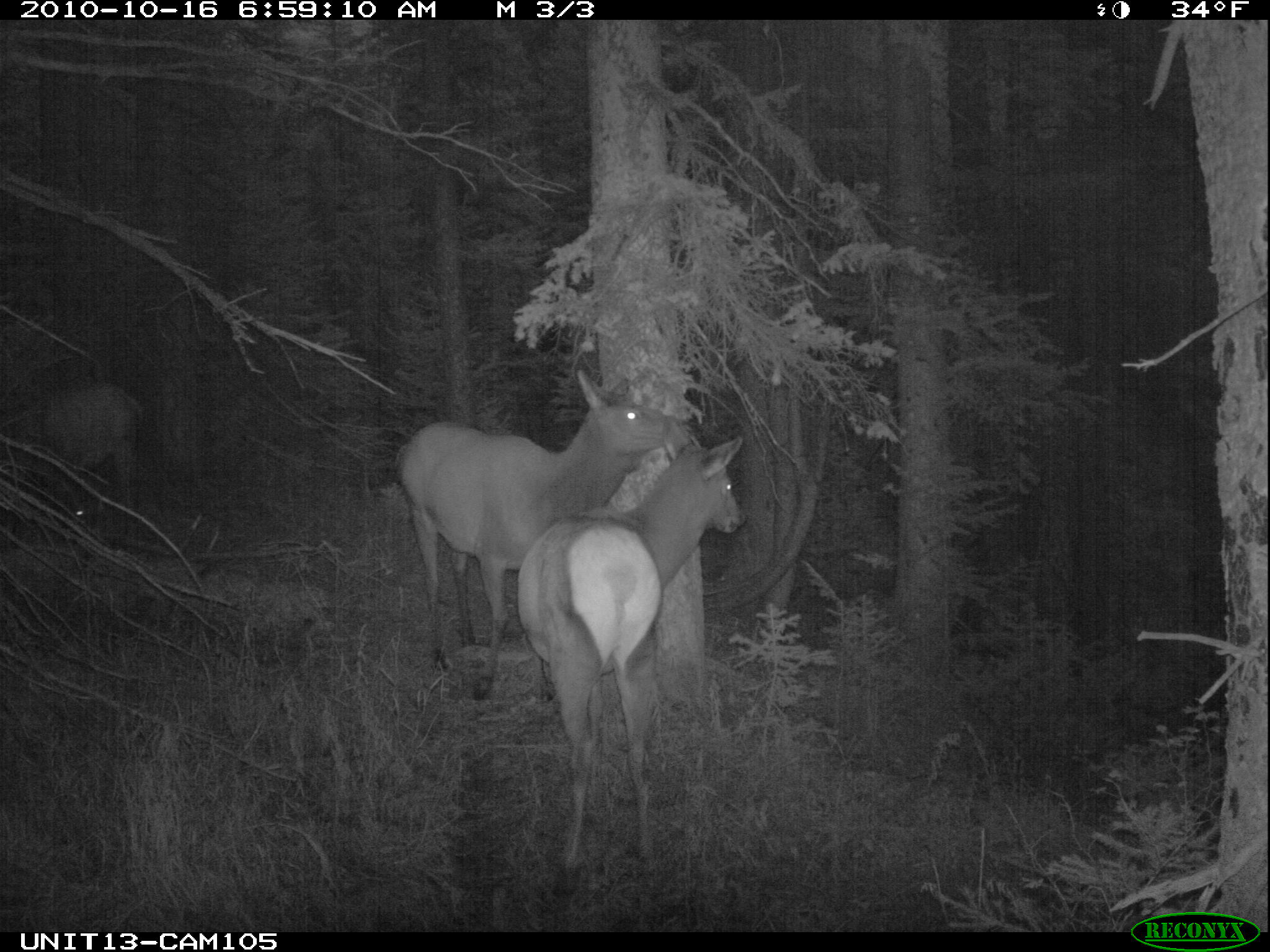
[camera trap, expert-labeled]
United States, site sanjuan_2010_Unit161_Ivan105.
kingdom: Animalia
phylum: Chordata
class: Mammalia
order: Artiodactyla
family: Cervidae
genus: Cervus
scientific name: Cervus elaphus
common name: red deer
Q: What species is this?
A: Cervus elaphus (red deer).